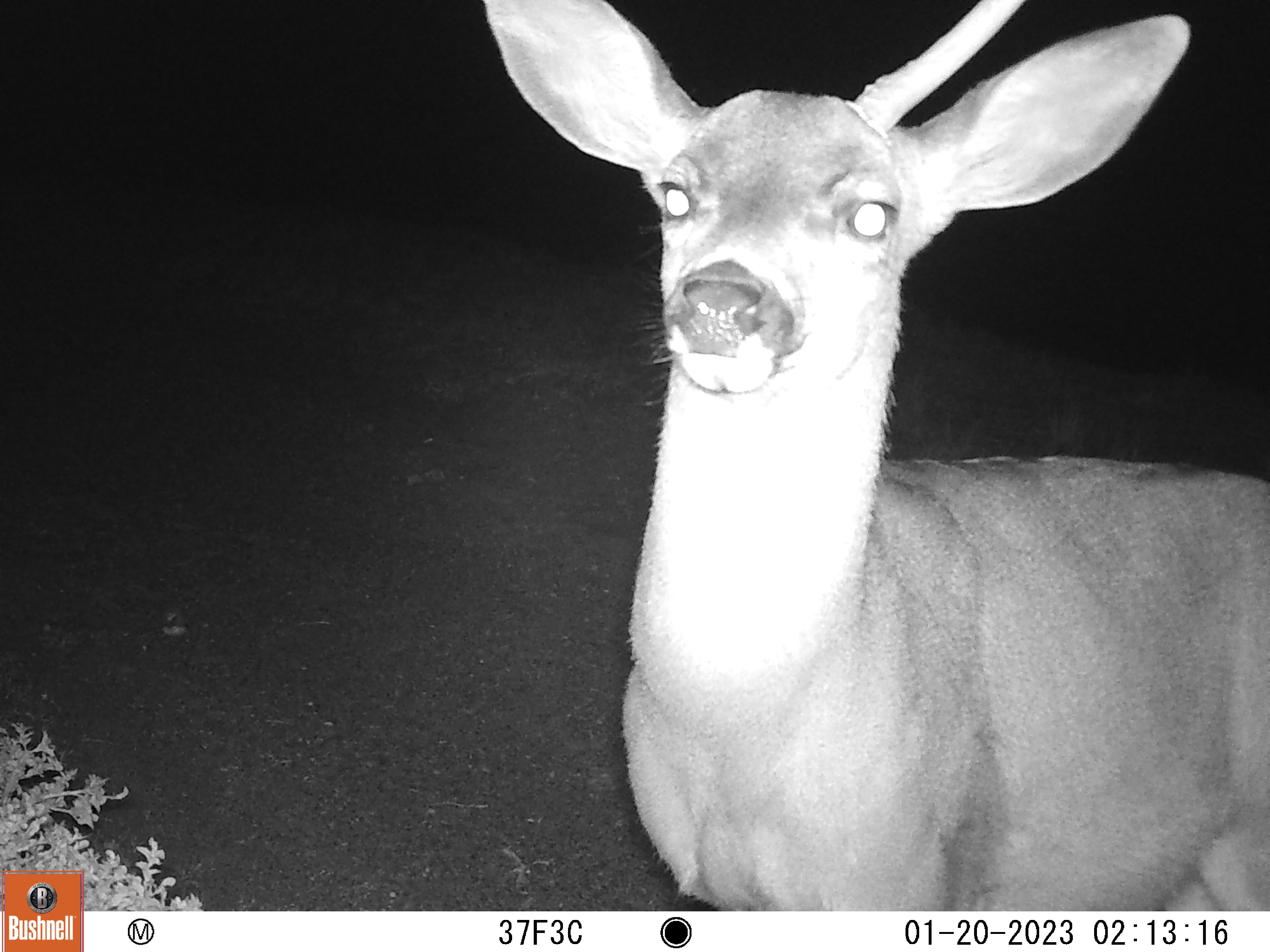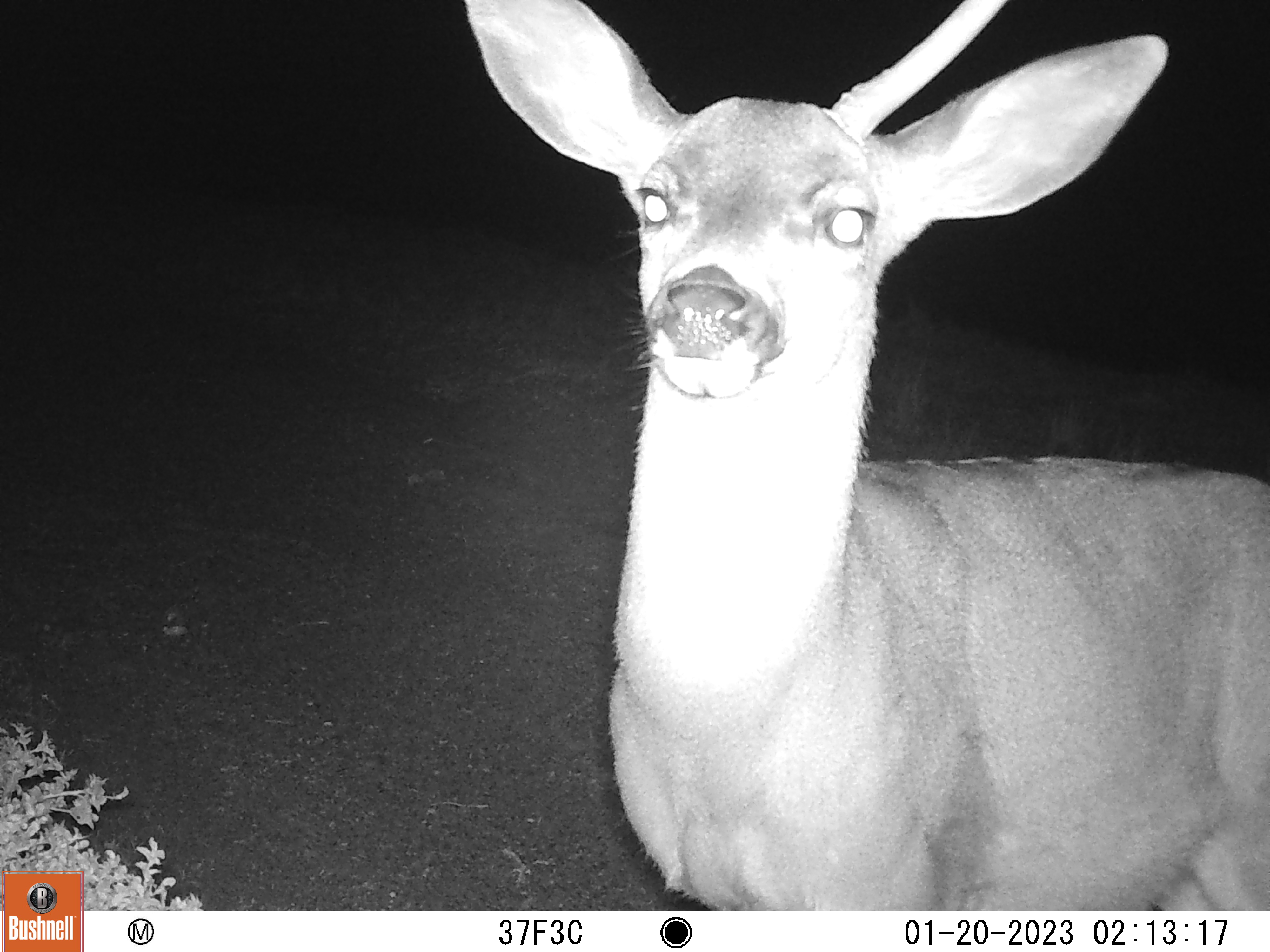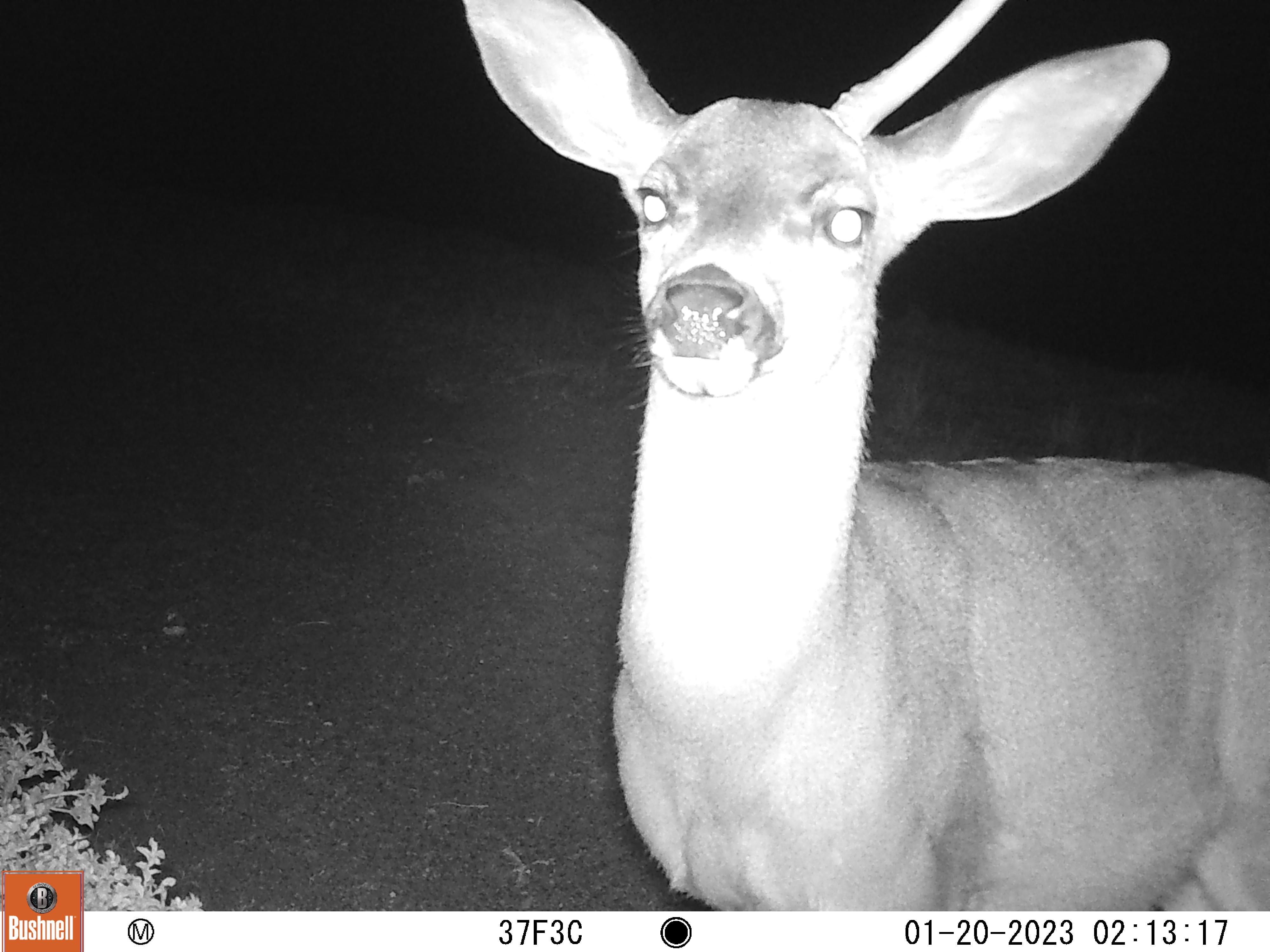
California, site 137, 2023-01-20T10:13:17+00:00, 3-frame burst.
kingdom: Animalia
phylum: Chordata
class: Mammalia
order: Artiodactyla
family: Cervidae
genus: Odocoileus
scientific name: Odocoileus hemionus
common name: mule deer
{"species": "mule deer (Odocoileus hemionus)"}